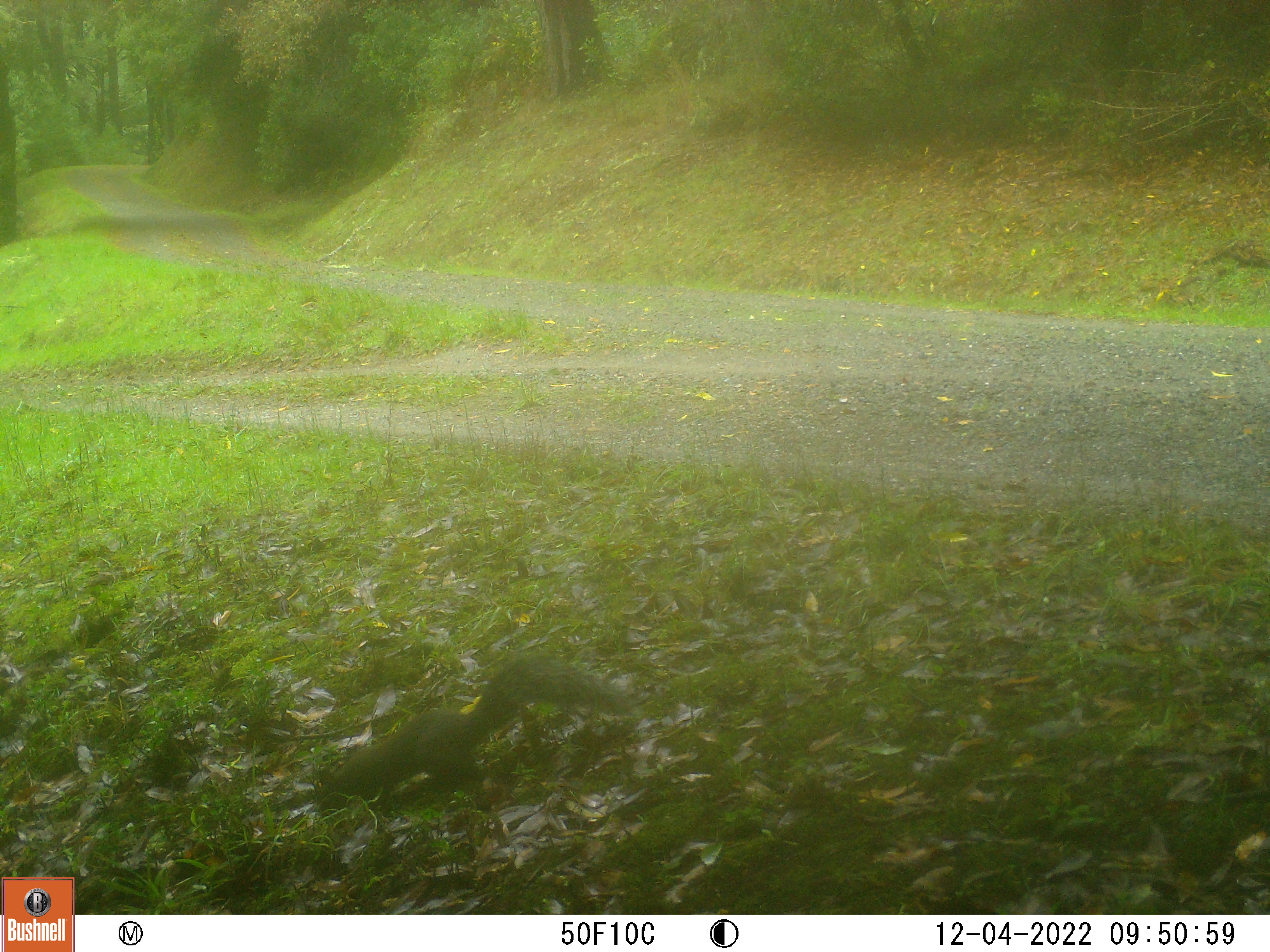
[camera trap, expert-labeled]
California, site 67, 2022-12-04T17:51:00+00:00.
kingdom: Animalia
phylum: Chordata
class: Mammalia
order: Rodentia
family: Sciuridae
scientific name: Sciuridae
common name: squirrel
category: unknown squirrel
Unknown squirrel (squirrel) (Sciuridae).